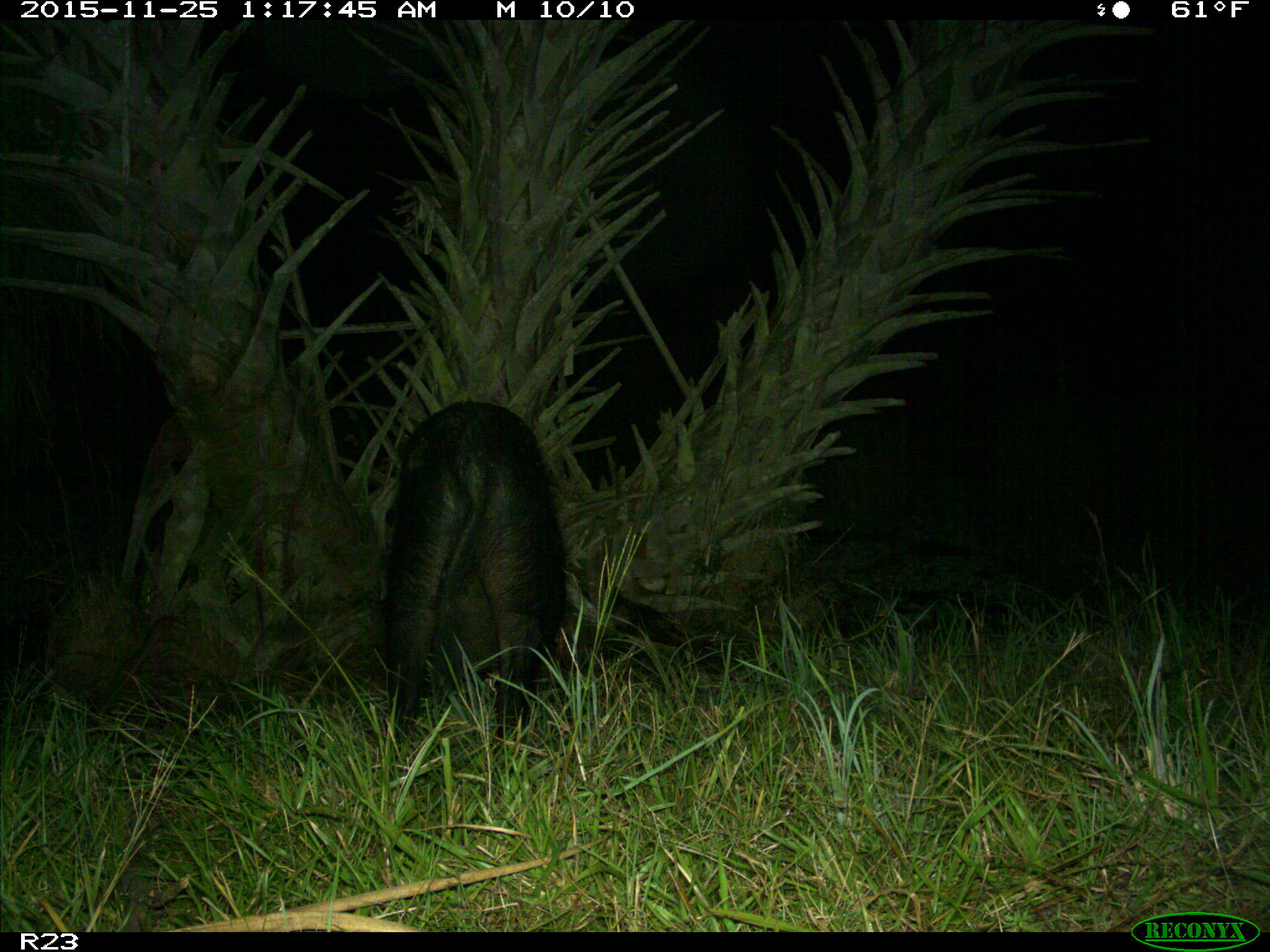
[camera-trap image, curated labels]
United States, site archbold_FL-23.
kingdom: Animalia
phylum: Chordata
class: Mammalia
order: Artiodactyla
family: Suidae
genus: Sus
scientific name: Sus scrofa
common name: wild boar